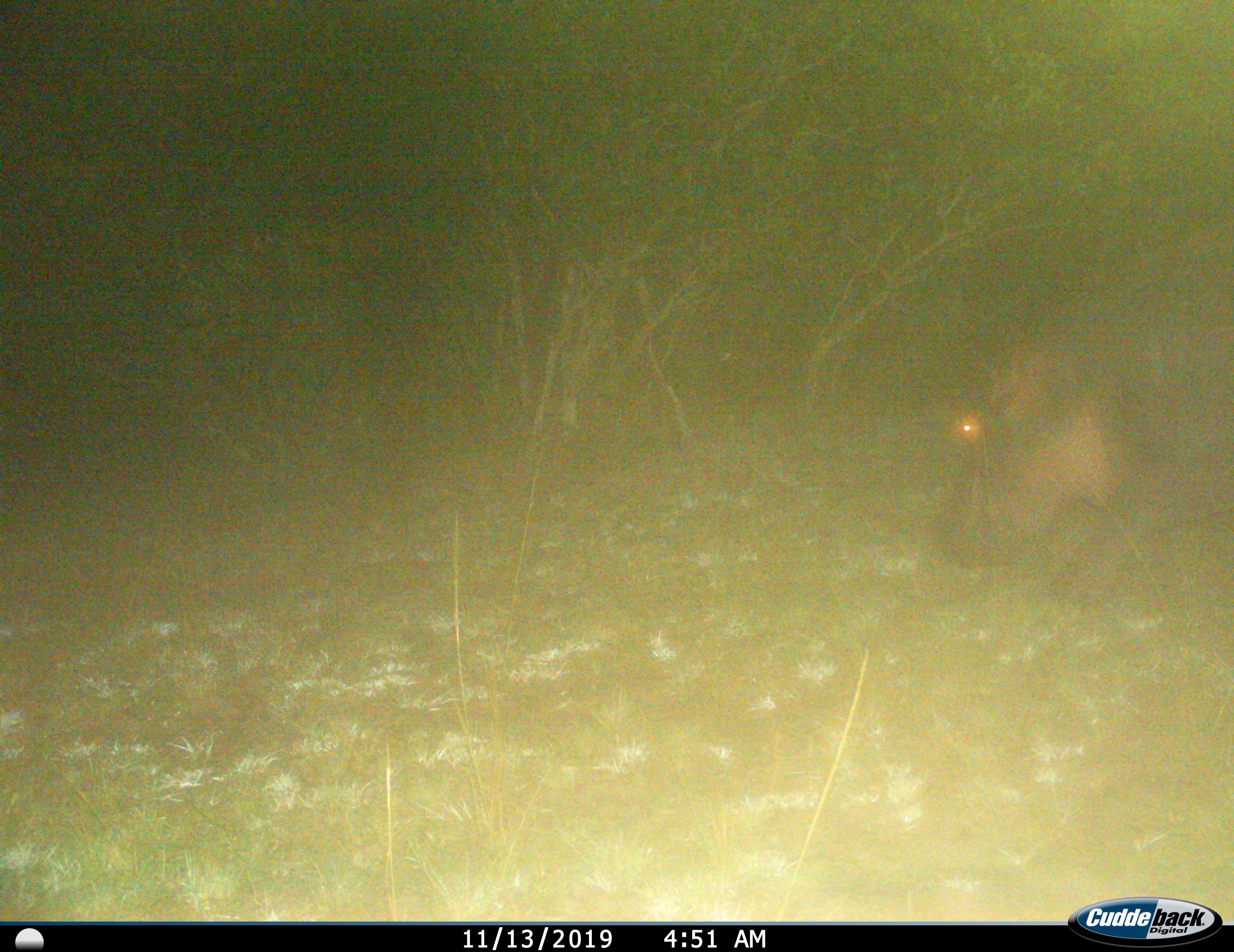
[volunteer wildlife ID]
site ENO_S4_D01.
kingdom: Animalia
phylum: Chordata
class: Mammalia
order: Artiodactyla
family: Hippopotamidae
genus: Hippopotamus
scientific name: Hippopotamus amphibius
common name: hippopotamus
Hippopotamus (Hippopotamus amphibius), count 1. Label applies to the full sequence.